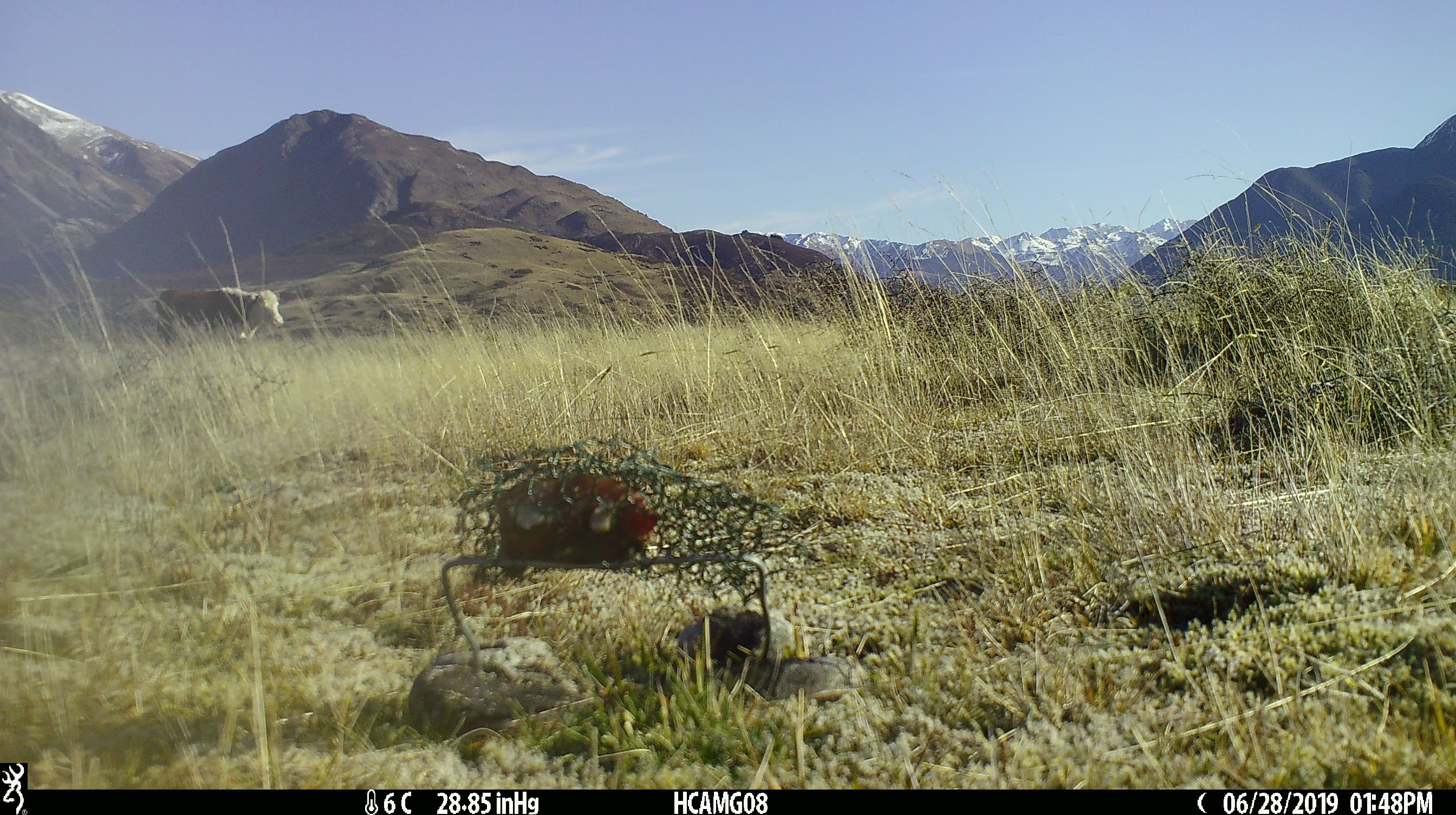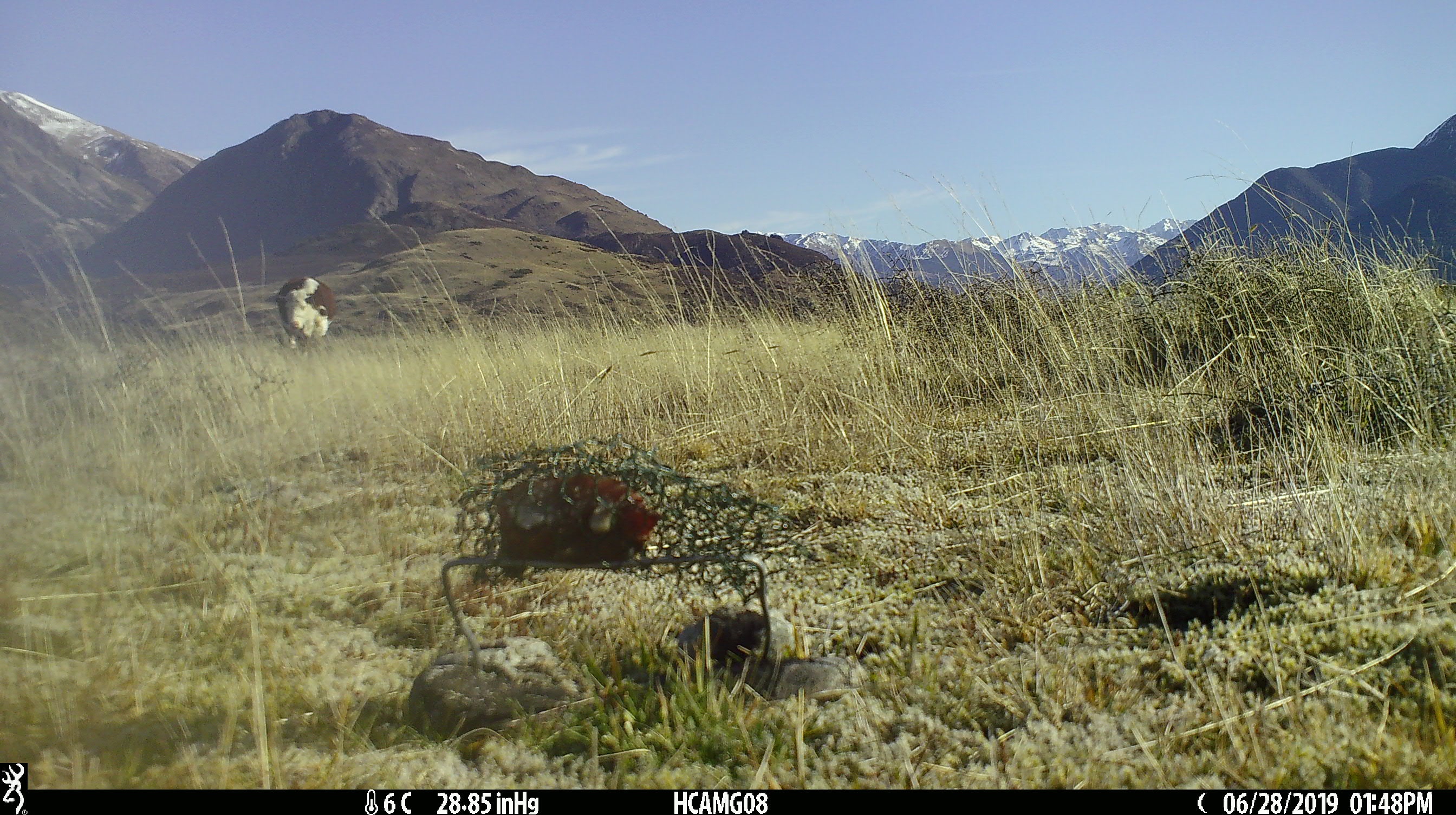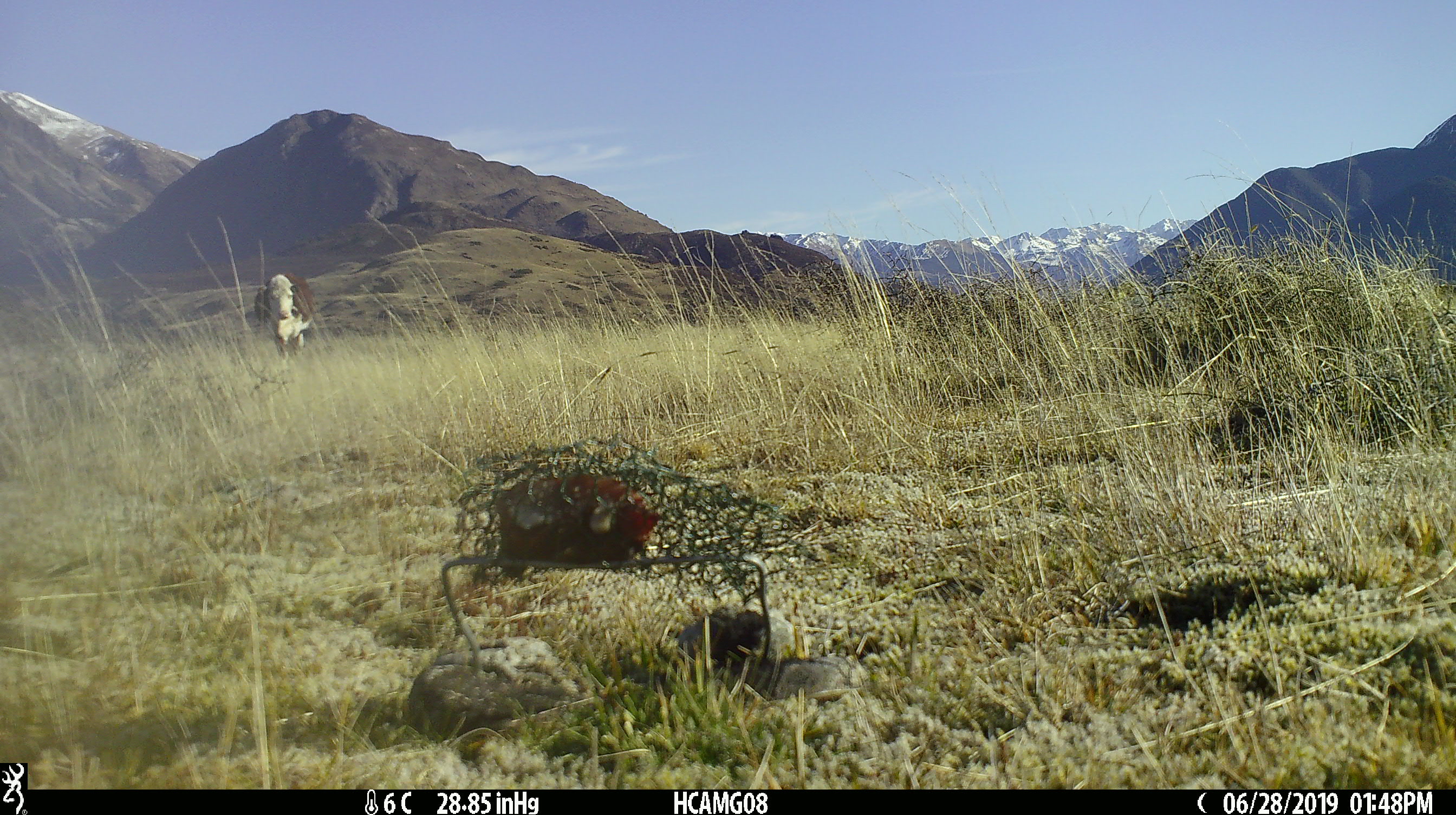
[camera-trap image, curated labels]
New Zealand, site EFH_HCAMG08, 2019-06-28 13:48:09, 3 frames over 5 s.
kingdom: Animalia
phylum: Chordata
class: Mammalia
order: Artiodactyla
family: Bovidae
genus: Bos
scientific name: Bos taurus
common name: domestic cow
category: cow